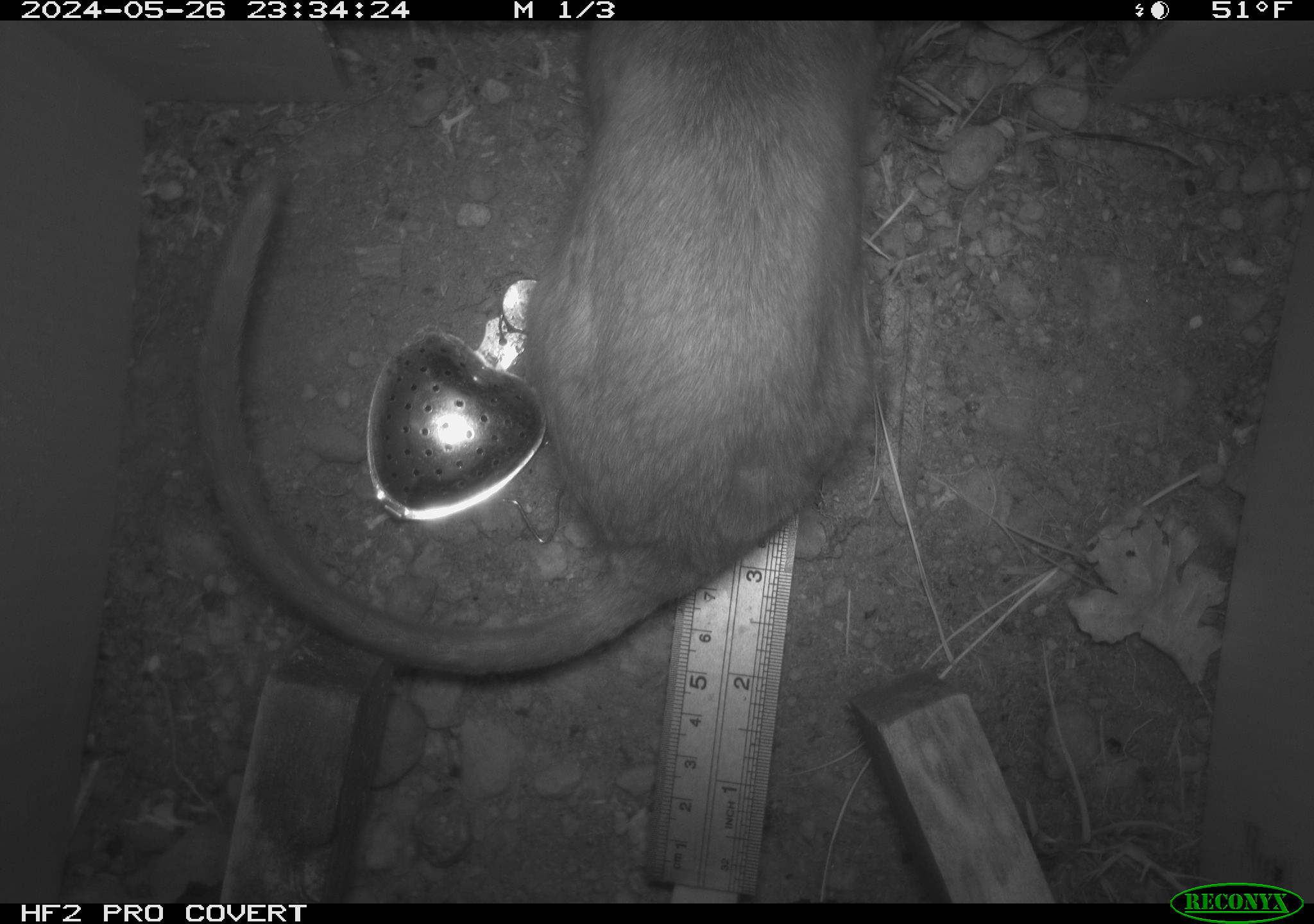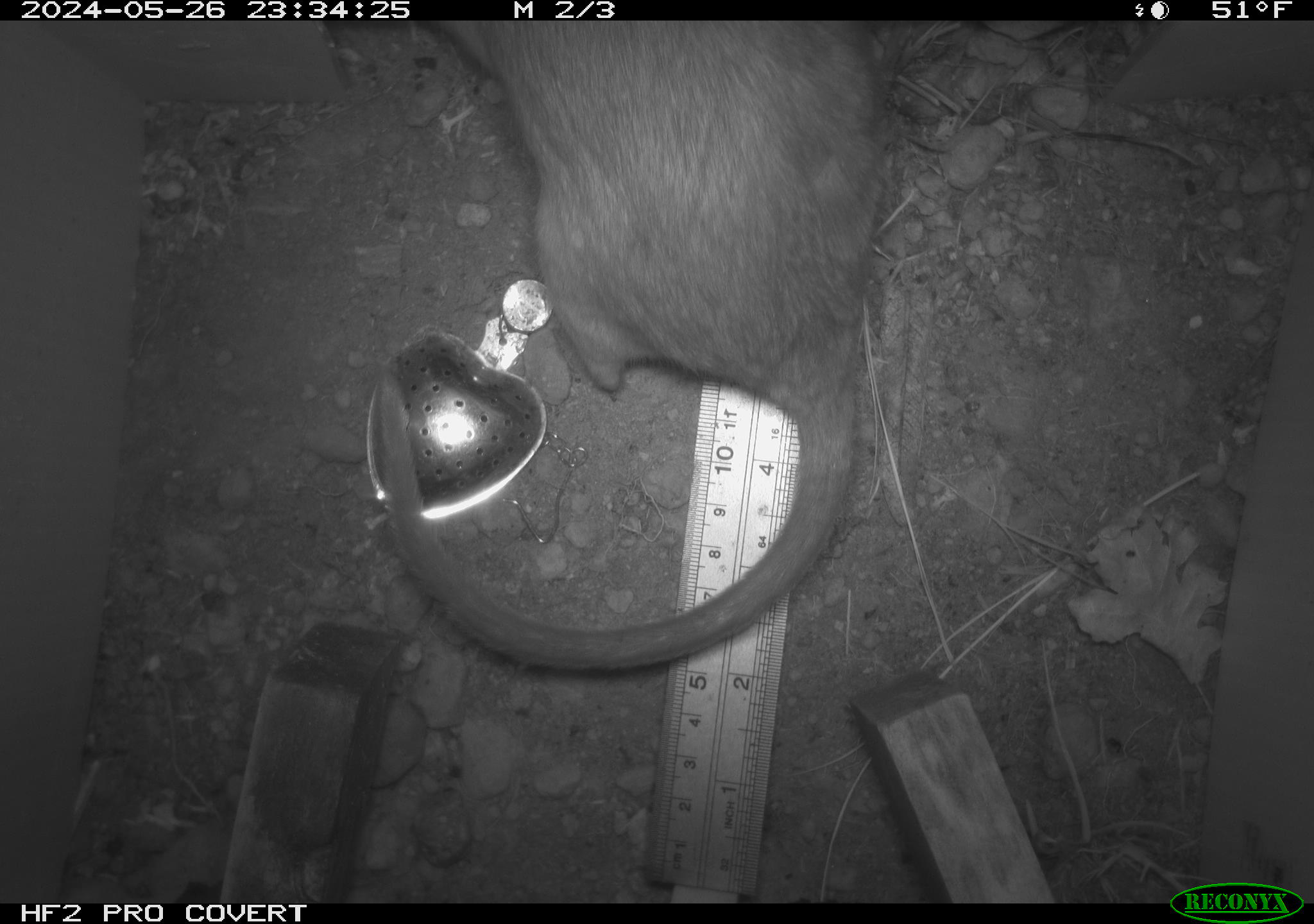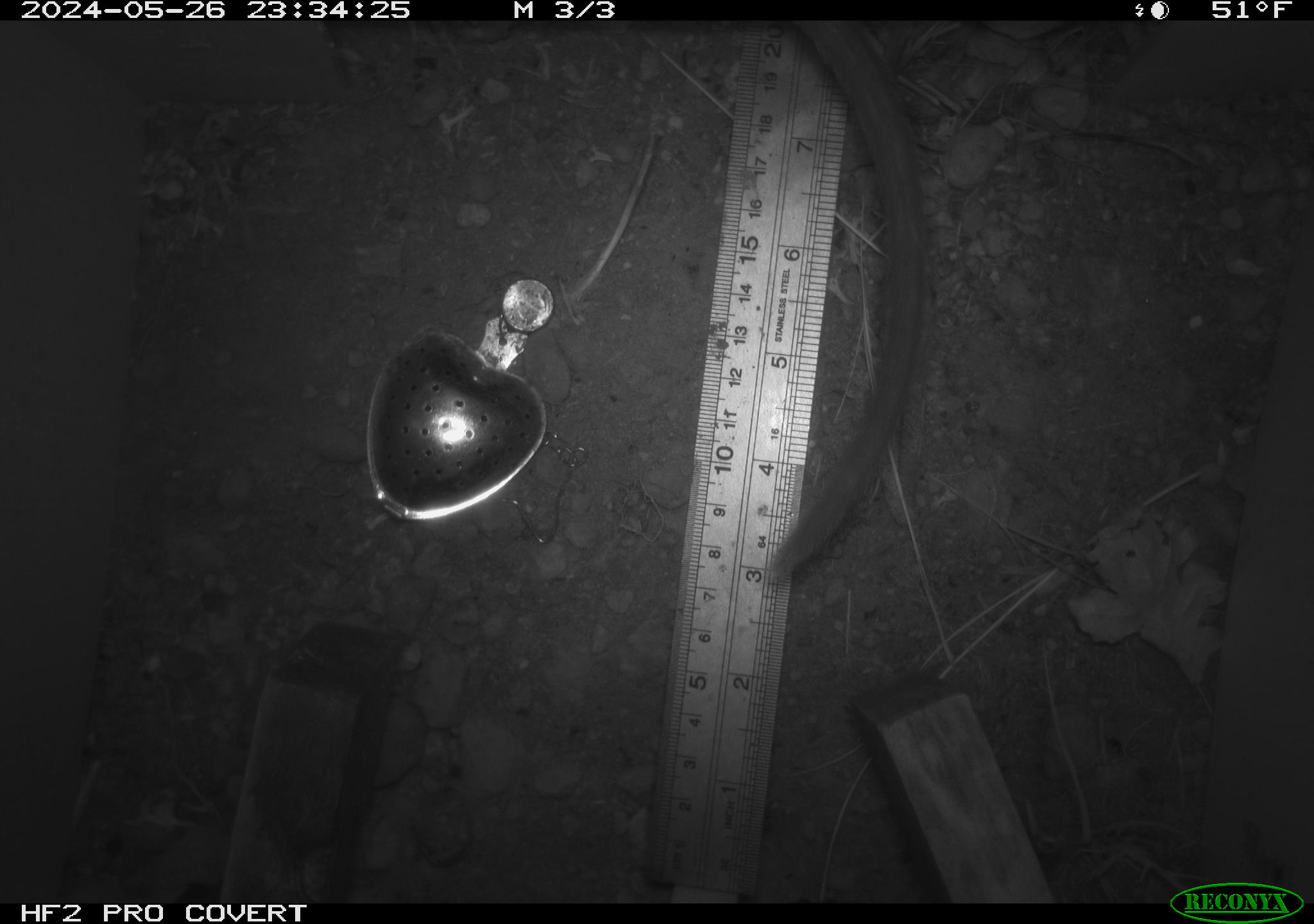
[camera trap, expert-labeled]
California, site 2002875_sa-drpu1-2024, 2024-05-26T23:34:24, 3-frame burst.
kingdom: Animalia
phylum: Chordata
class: Mammalia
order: Rodentia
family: Cricetidae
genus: Neotoma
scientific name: Neotoma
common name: pack rat or woodrat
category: neotoma species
Neotoma species (pack rat or woodrat) (Neotoma).